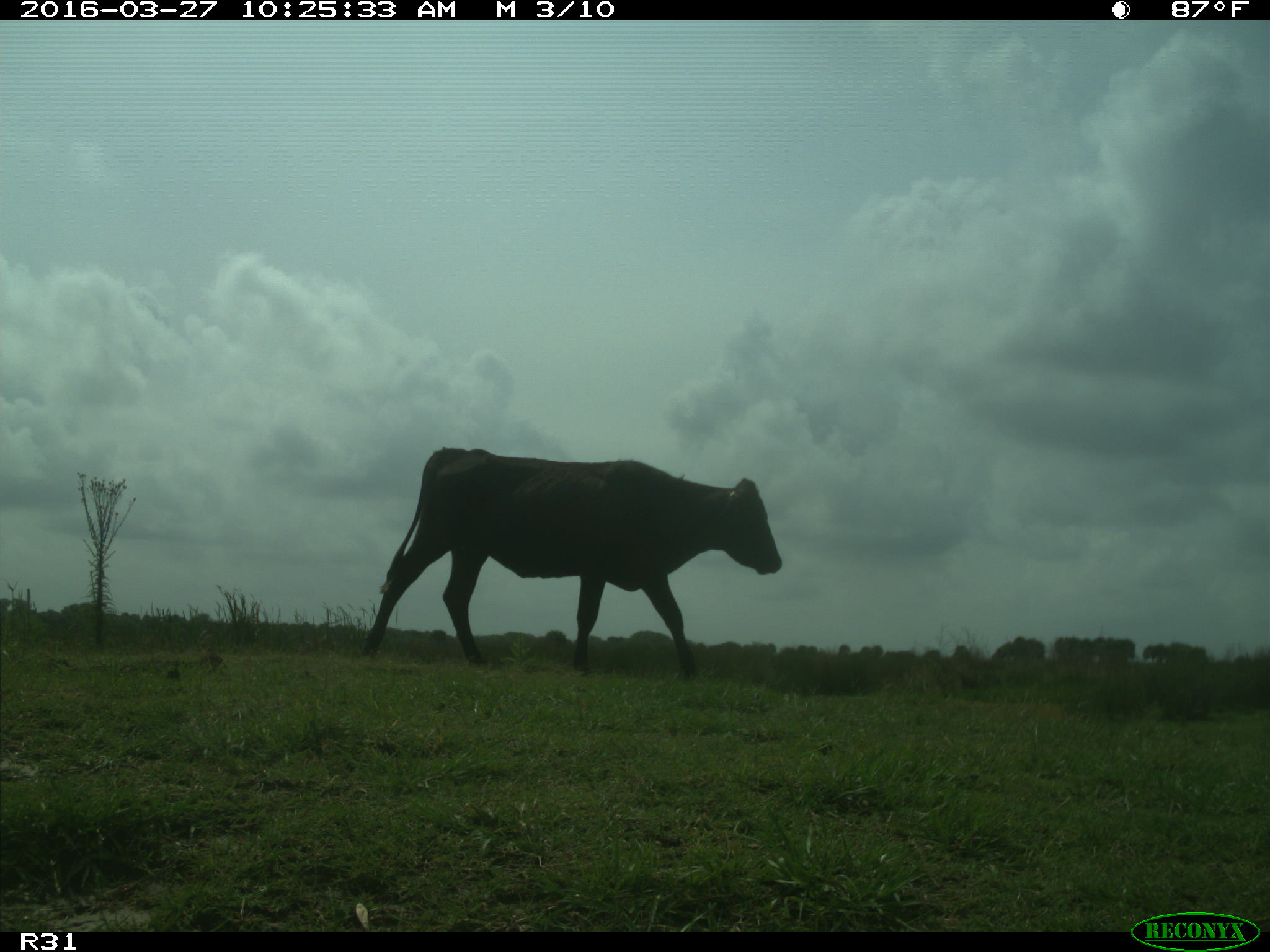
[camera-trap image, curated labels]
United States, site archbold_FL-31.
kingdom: Animalia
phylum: Chordata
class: Mammalia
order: Artiodactyla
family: Bovidae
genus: Bos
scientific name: Bos taurus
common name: domestic cow